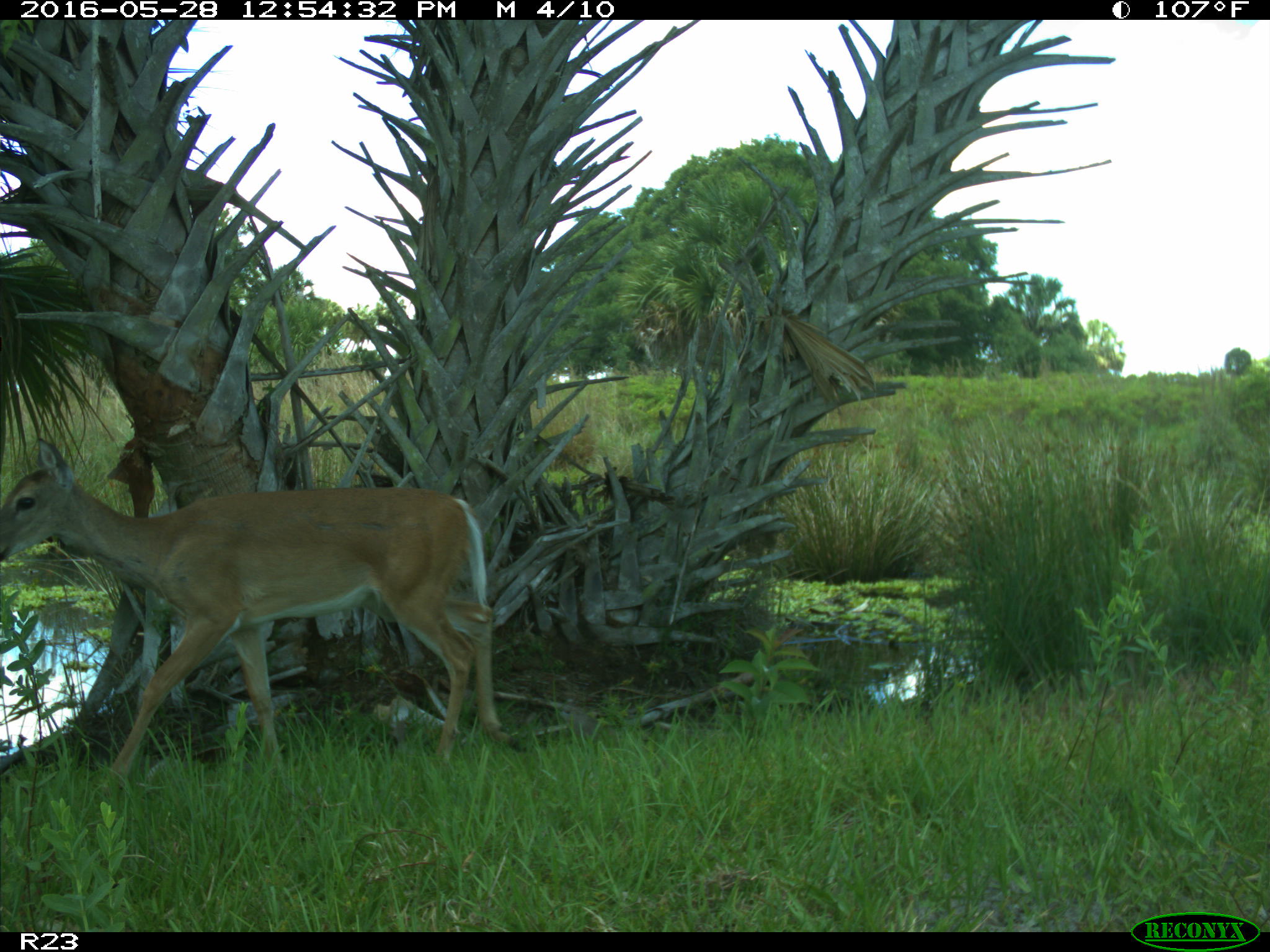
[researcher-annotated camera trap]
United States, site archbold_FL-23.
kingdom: Animalia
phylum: Chordata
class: Mammalia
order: Artiodactyla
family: Cervidae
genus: Odocoileus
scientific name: Odocoileus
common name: deer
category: unidentified deer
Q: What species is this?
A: Unidentified deer (deer) (Odocoileus).